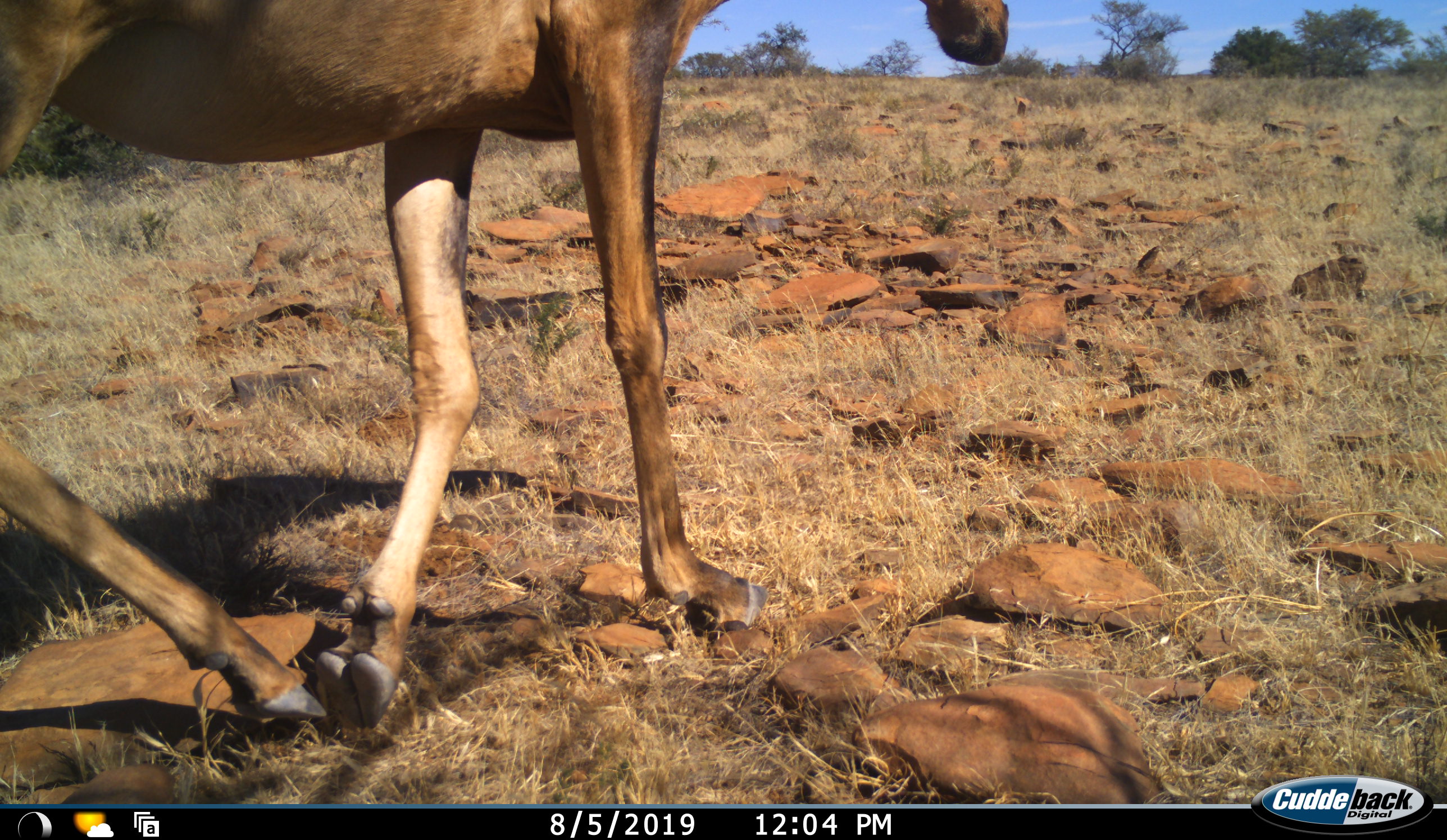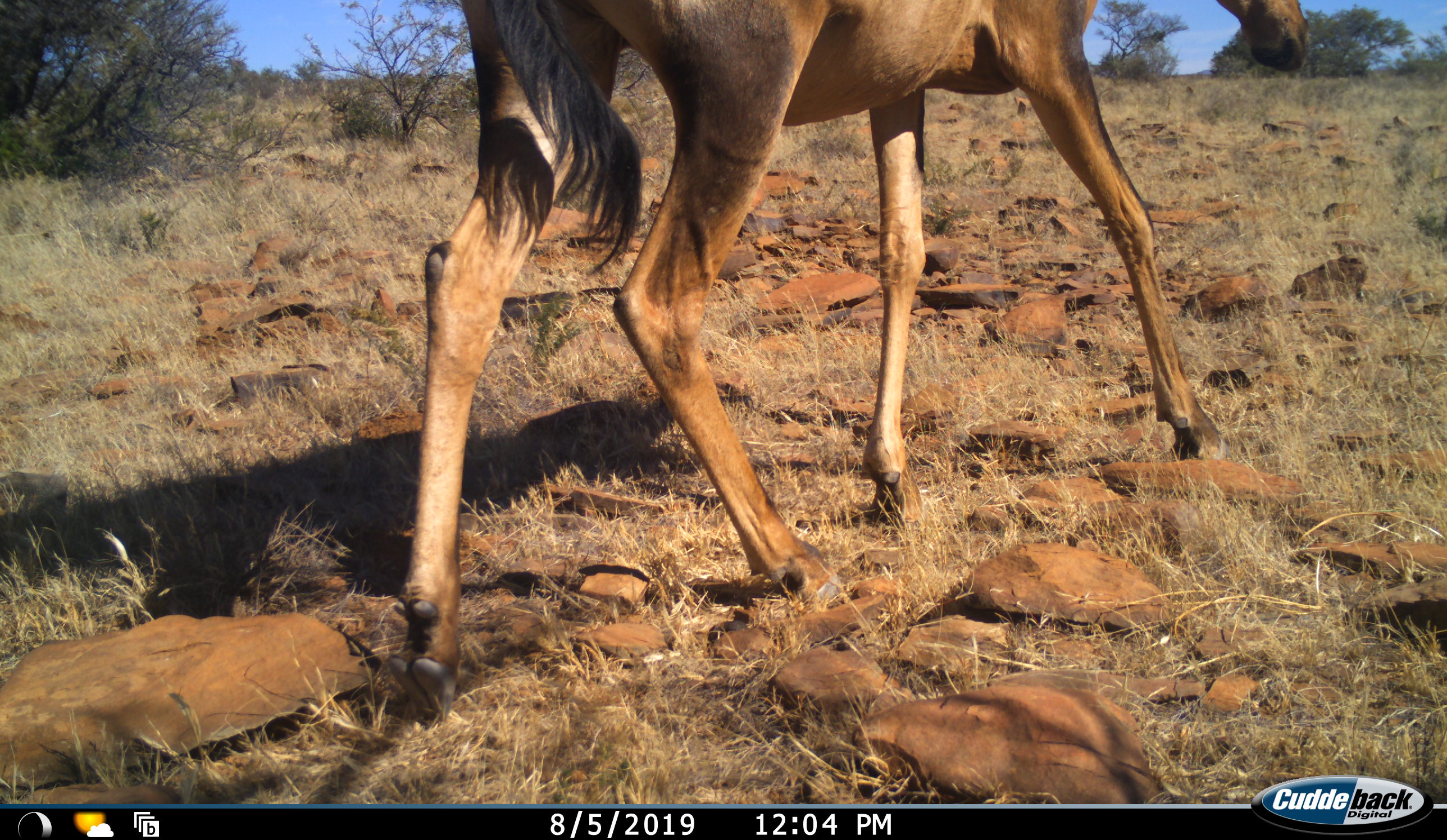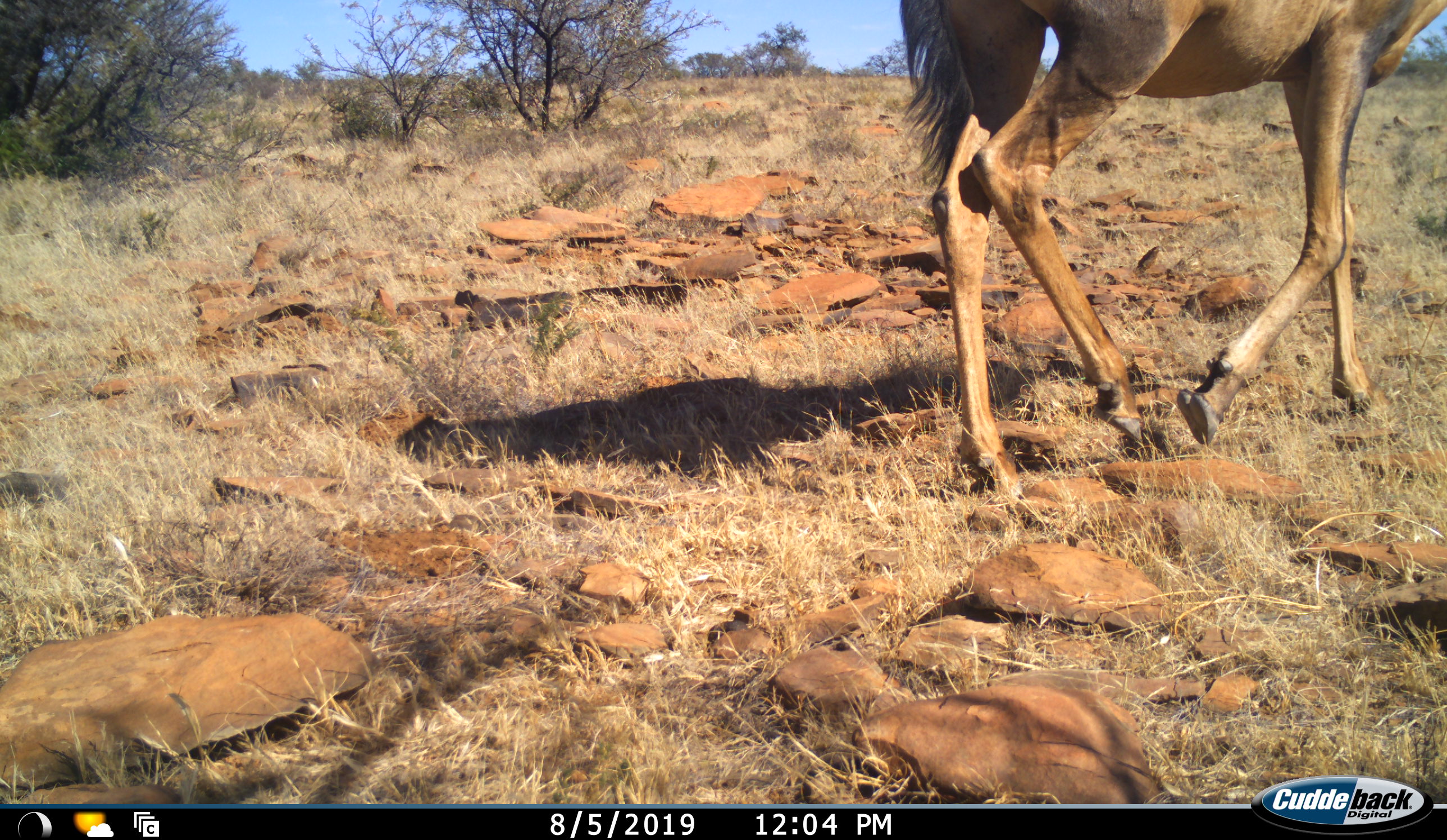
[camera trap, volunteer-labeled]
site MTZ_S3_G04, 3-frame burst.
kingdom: Animalia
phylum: Chordata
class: Mammalia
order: Artiodactyla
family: Bovidae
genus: Alcelaphus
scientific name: Alcelaphus buselaphus caama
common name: red hartebeest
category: hartebeestred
Hartebeestred (red hartebeest) (Alcelaphus buselaphus caama), count 1. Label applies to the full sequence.